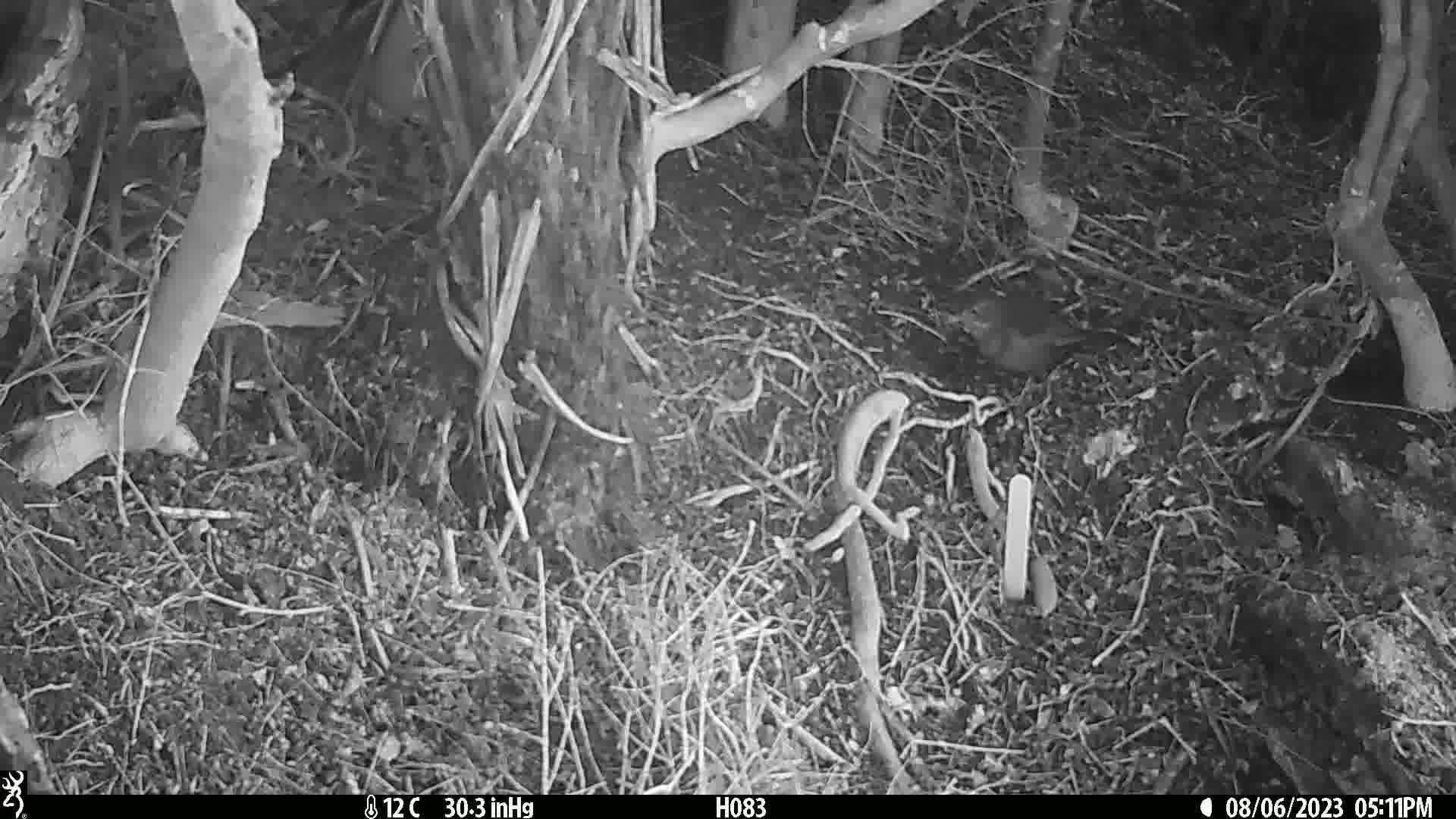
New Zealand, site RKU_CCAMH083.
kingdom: Animalia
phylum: Chordata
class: Aves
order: Passeriformes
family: Turdidae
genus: Turdus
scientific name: Turdus merula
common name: eurasian blackbird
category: blackbird